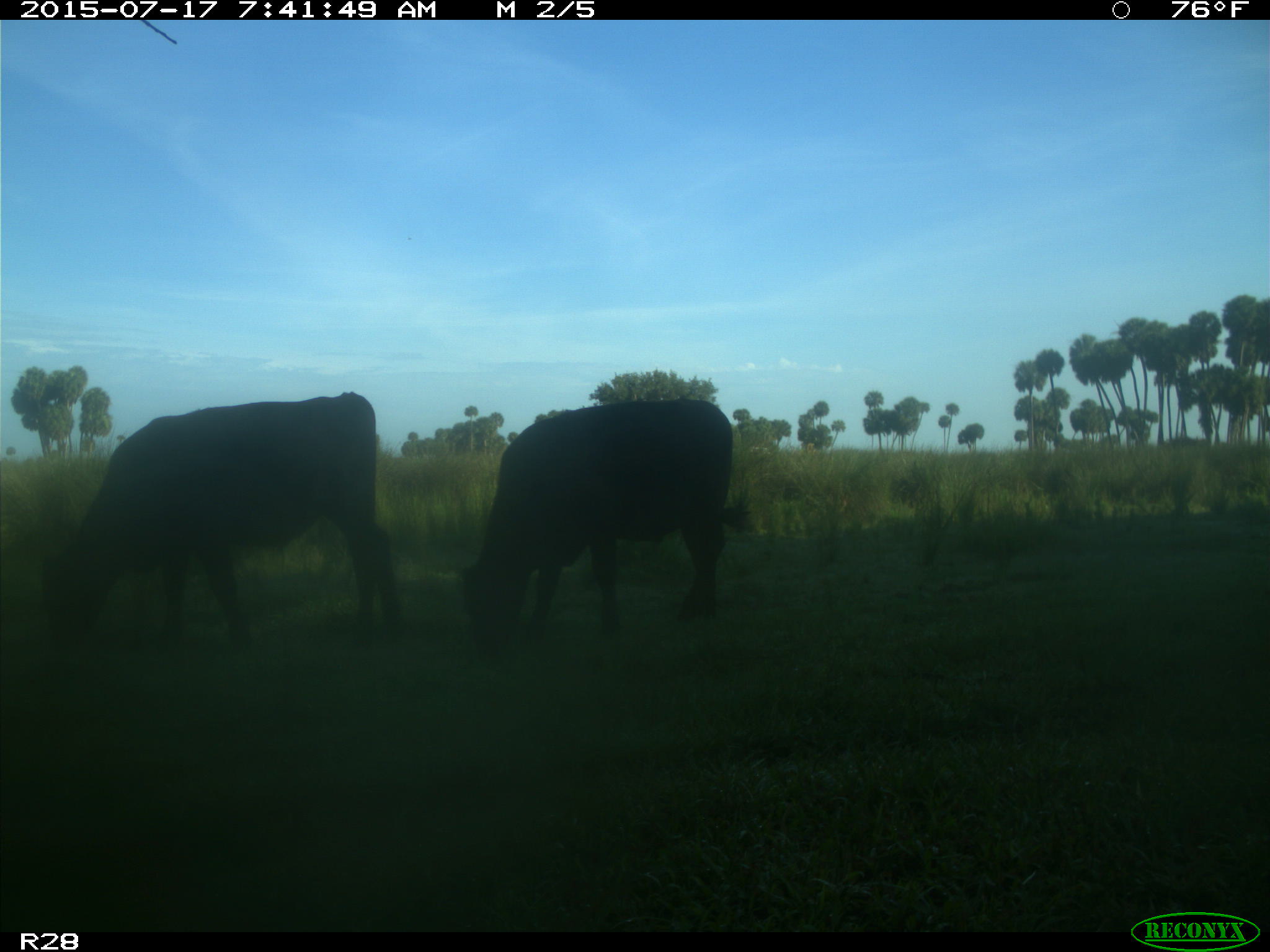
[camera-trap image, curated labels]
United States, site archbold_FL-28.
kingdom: Animalia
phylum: Chordata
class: Mammalia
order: Artiodactyla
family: Bovidae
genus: Bos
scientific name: Bos taurus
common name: domestic cow